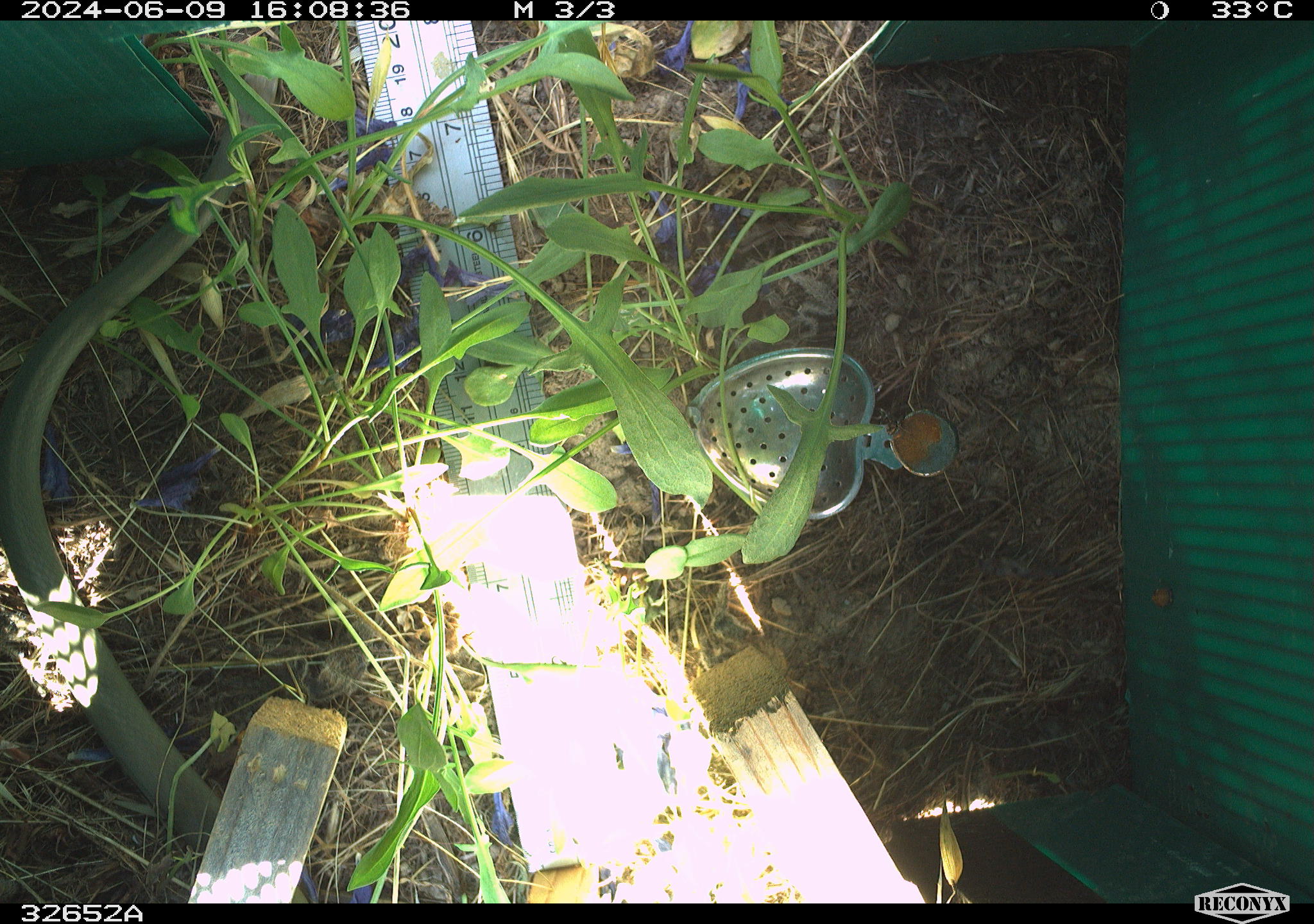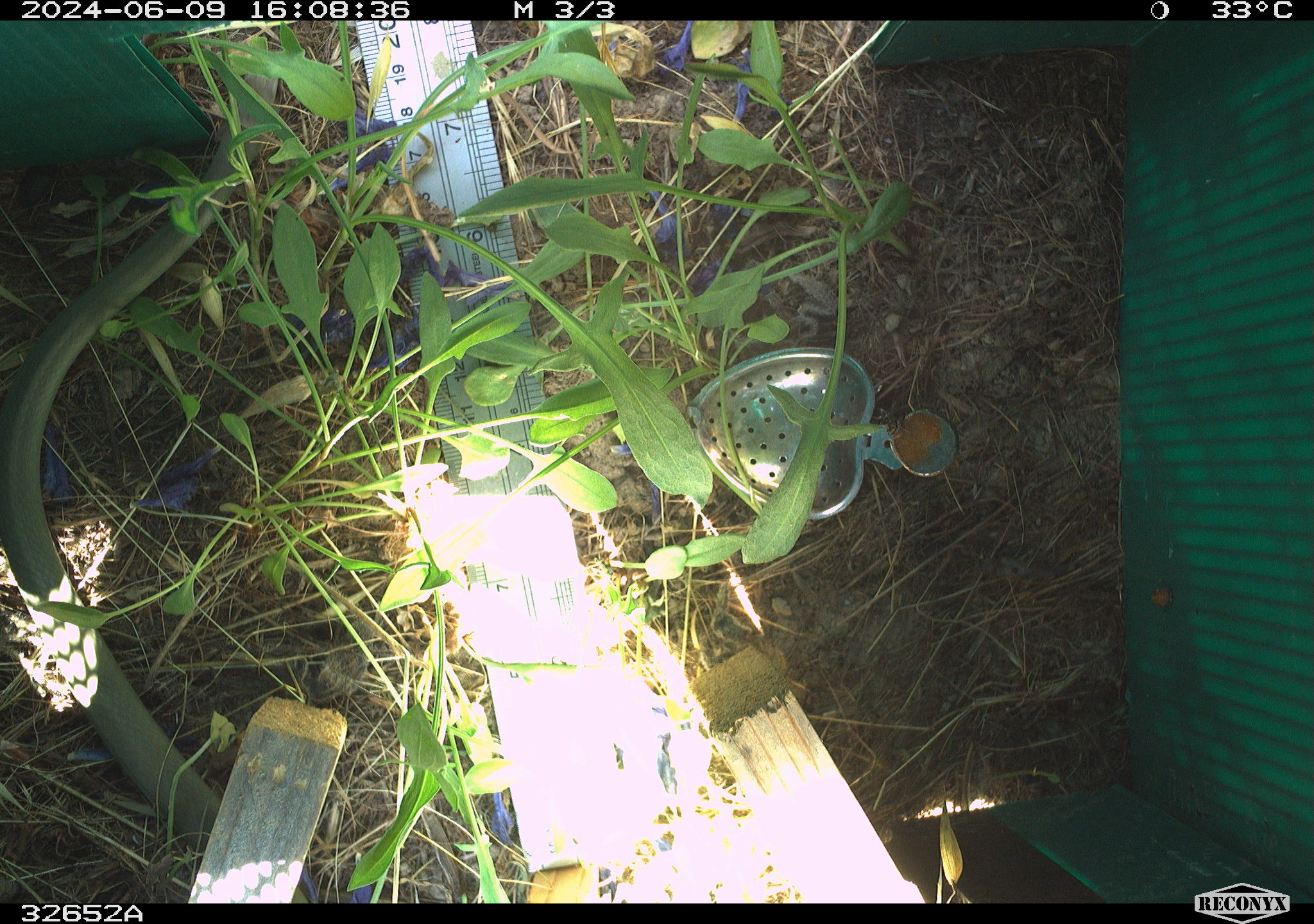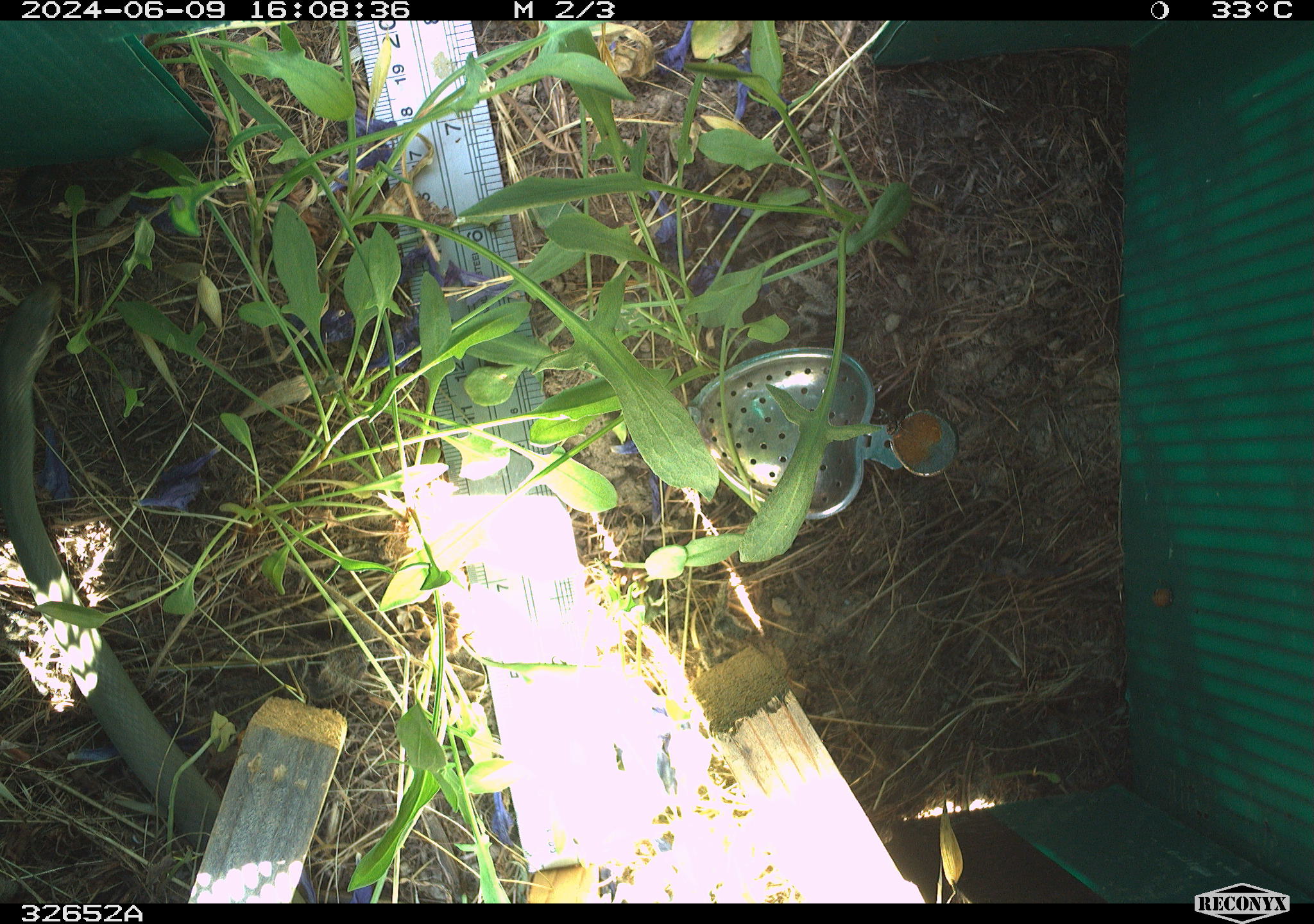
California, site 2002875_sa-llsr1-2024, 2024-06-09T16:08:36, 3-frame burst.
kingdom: Animalia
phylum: Chordata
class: Reptilia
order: Squamata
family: Colubridae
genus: Coluber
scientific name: Coluber constrictor mormon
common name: western yellow-bellied racer